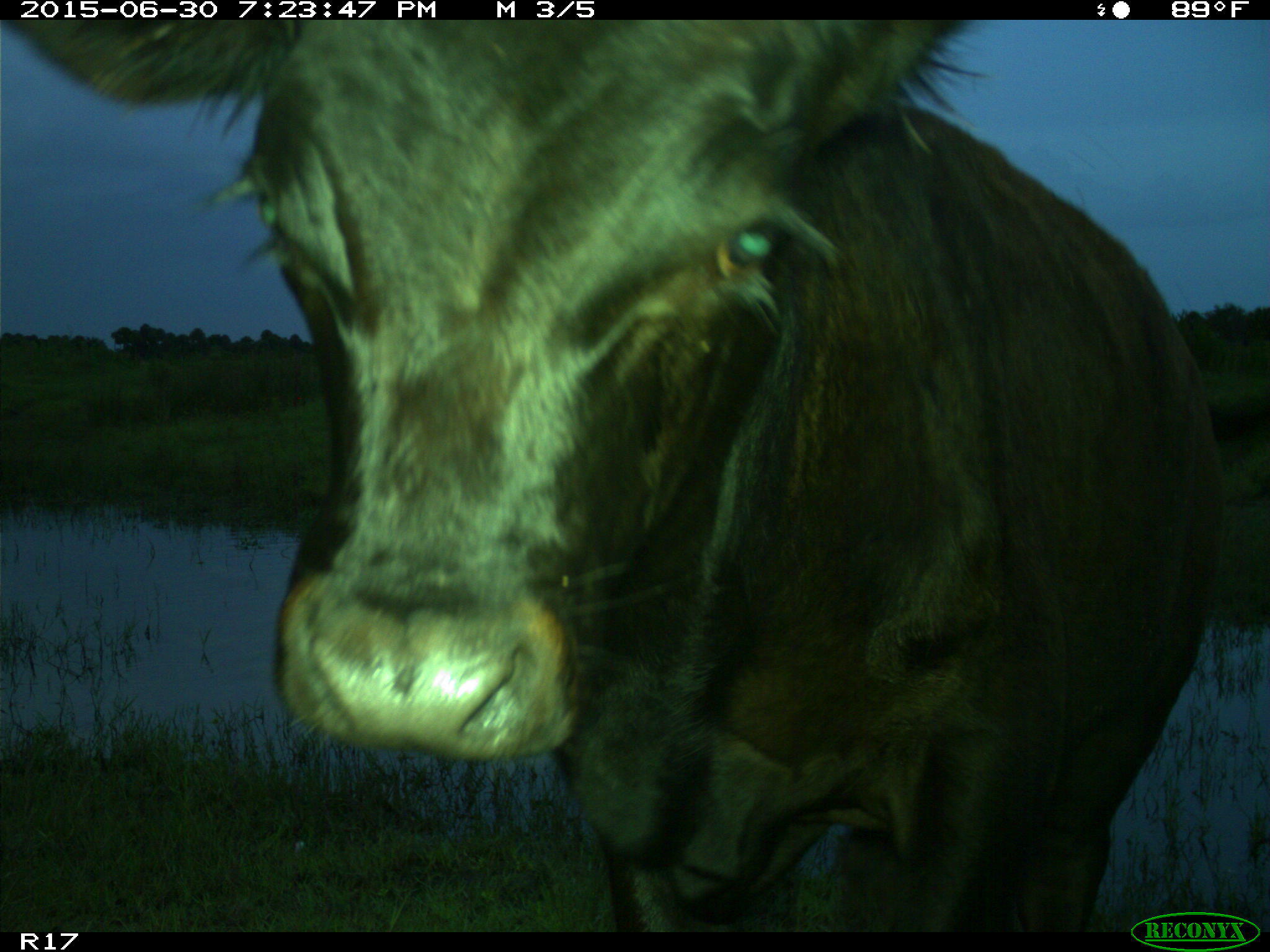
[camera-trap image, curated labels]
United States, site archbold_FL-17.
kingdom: Animalia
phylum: Chordata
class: Mammalia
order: Artiodactyla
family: Bovidae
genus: Bos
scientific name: Bos taurus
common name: domestic cow